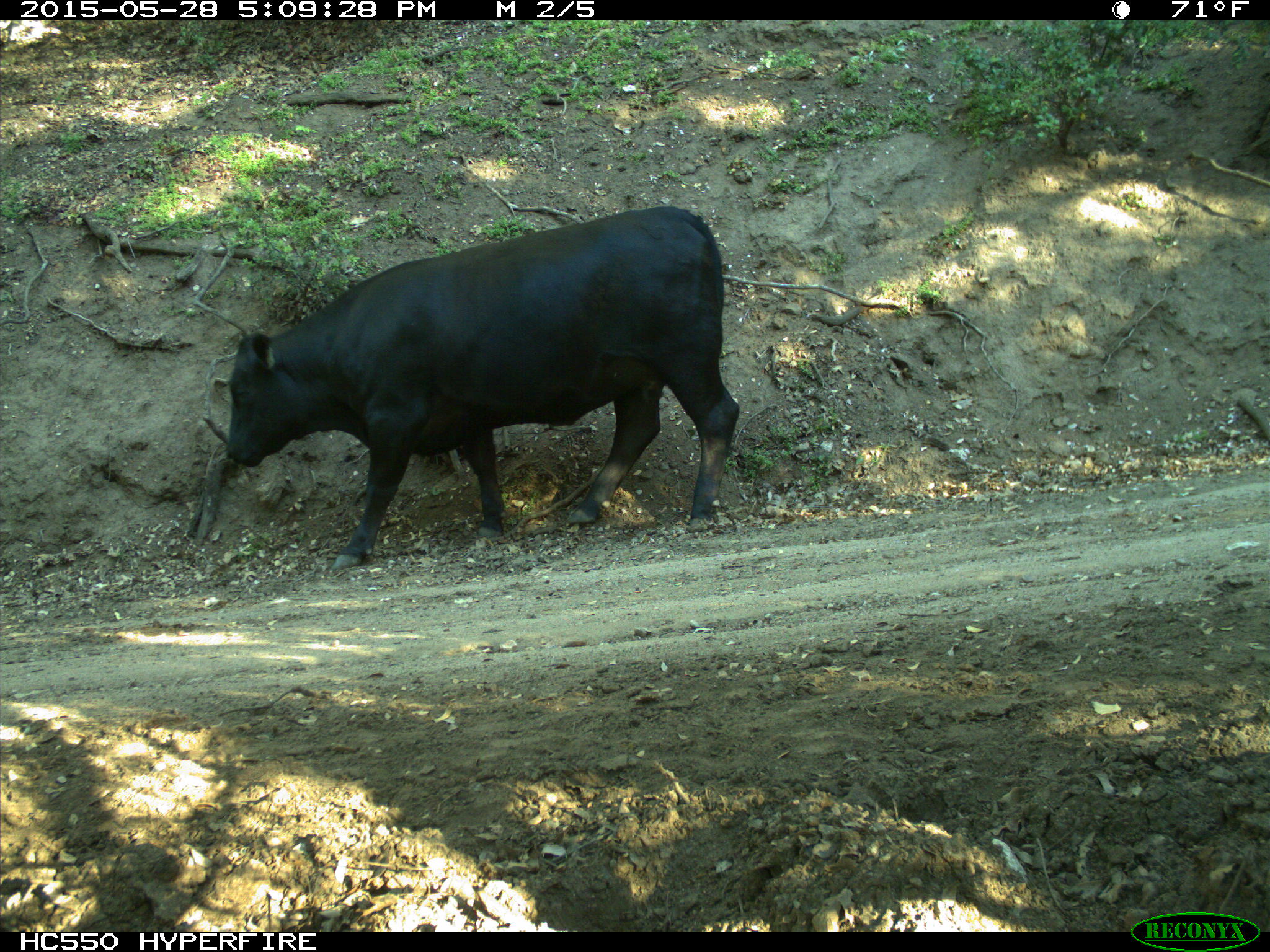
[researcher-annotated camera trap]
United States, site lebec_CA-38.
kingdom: Animalia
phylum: Chordata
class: Mammalia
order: Artiodactyla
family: Bovidae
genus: Bos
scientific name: Bos taurus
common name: domestic cow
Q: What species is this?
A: Bos taurus (domestic cow).